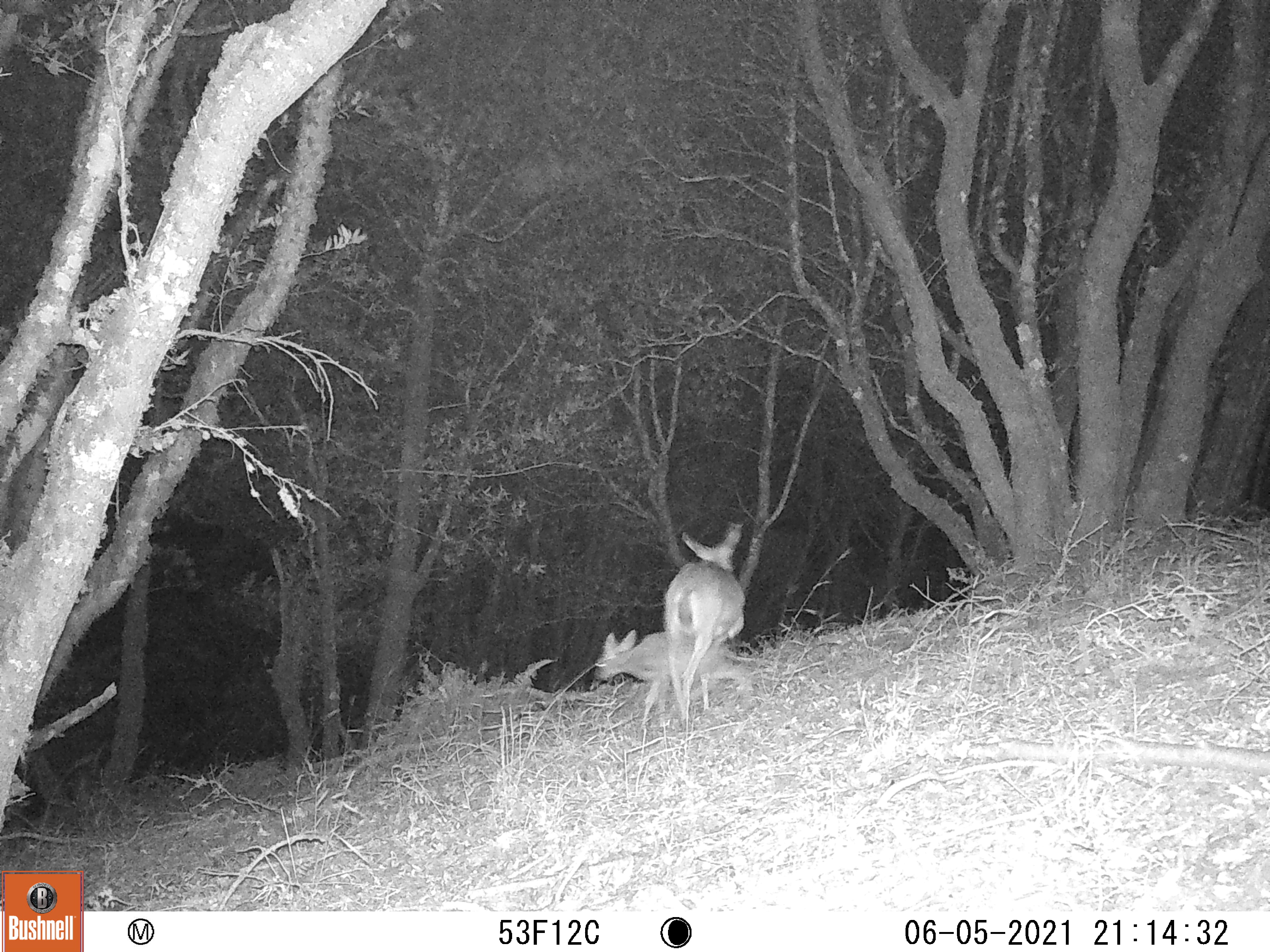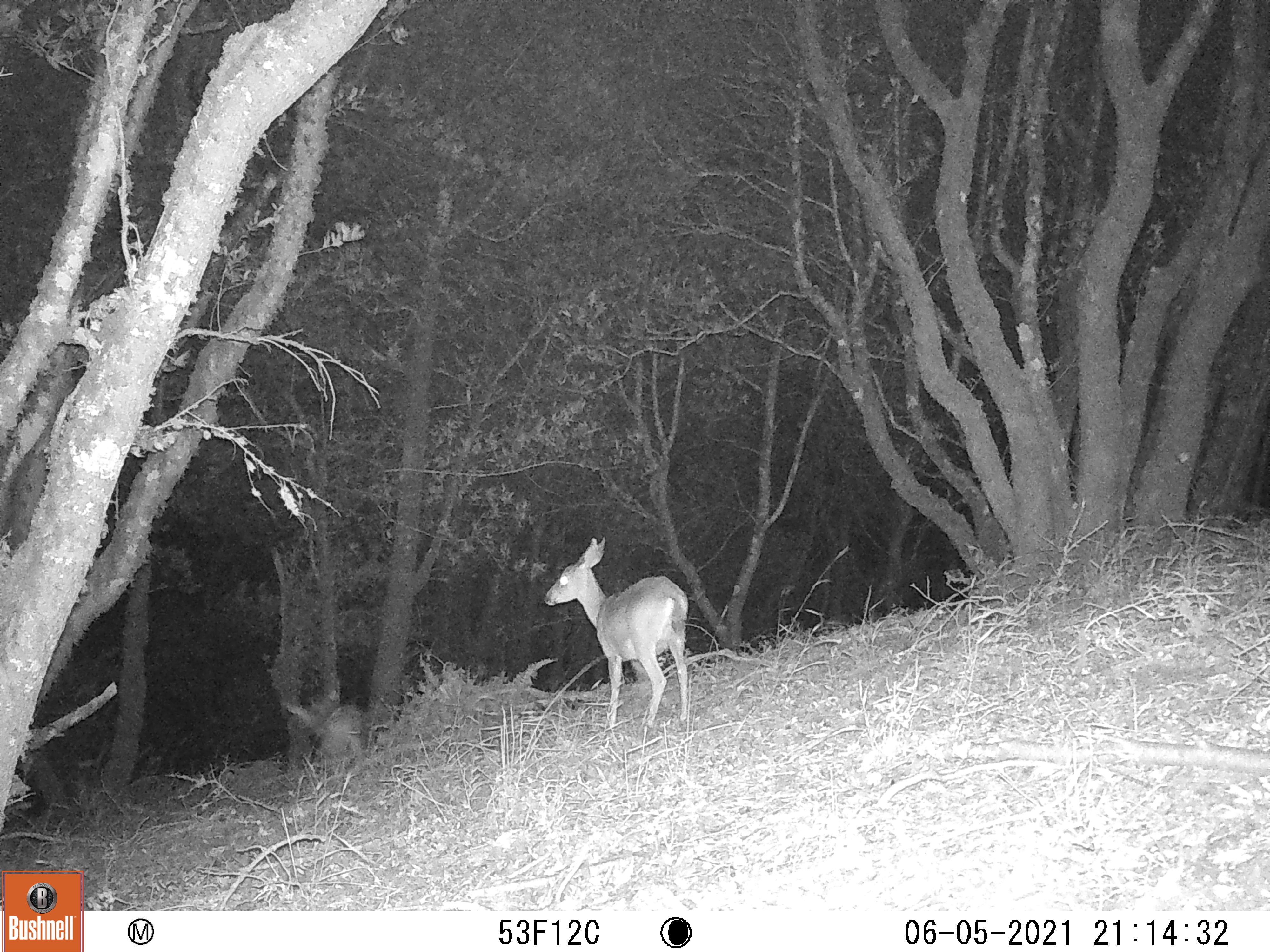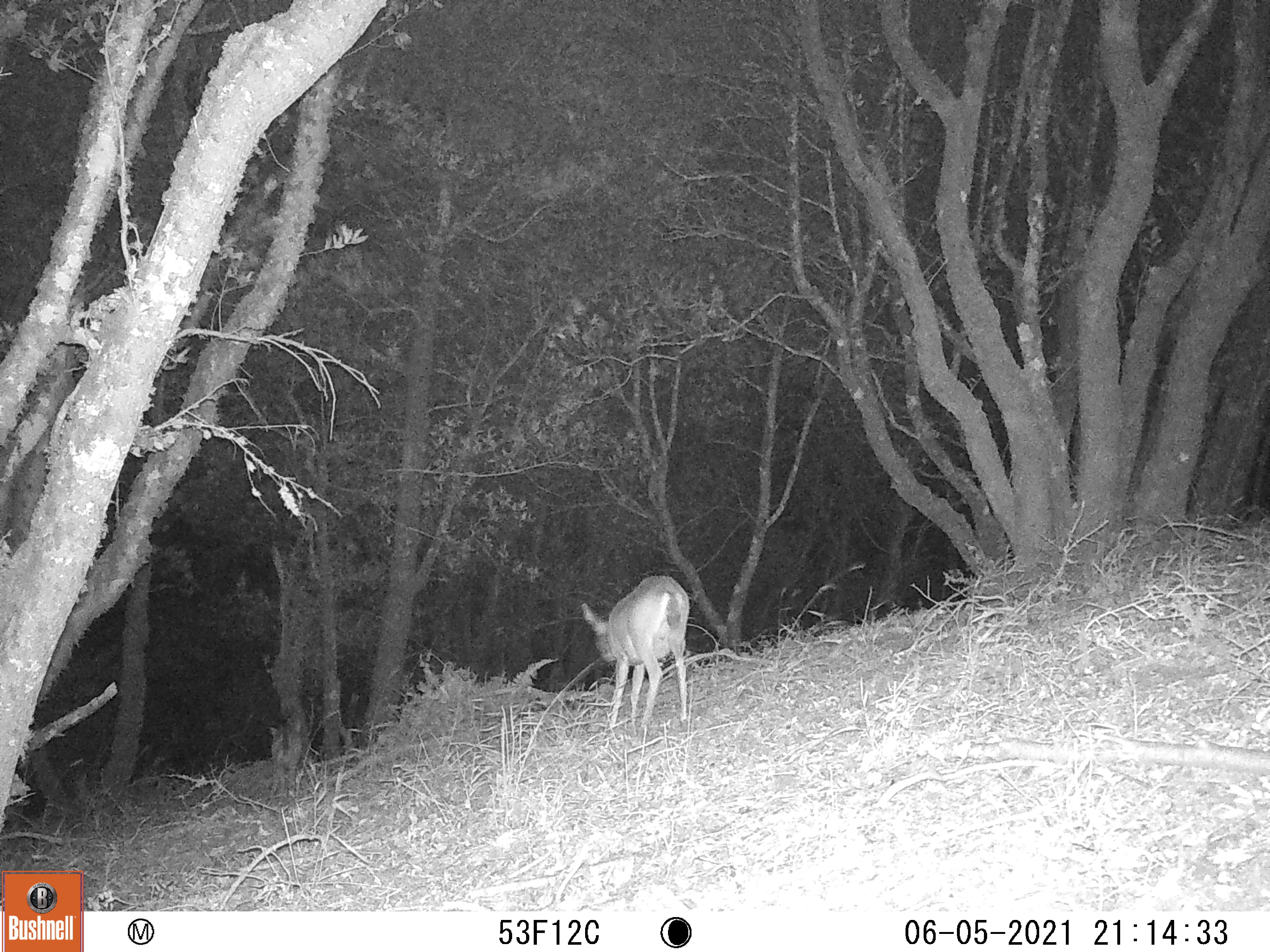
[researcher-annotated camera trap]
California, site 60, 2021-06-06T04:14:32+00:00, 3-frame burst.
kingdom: Animalia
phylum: Chordata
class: Mammalia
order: Artiodactyla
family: Cervidae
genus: Odocoileus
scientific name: Odocoileus hemionus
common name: mule deer